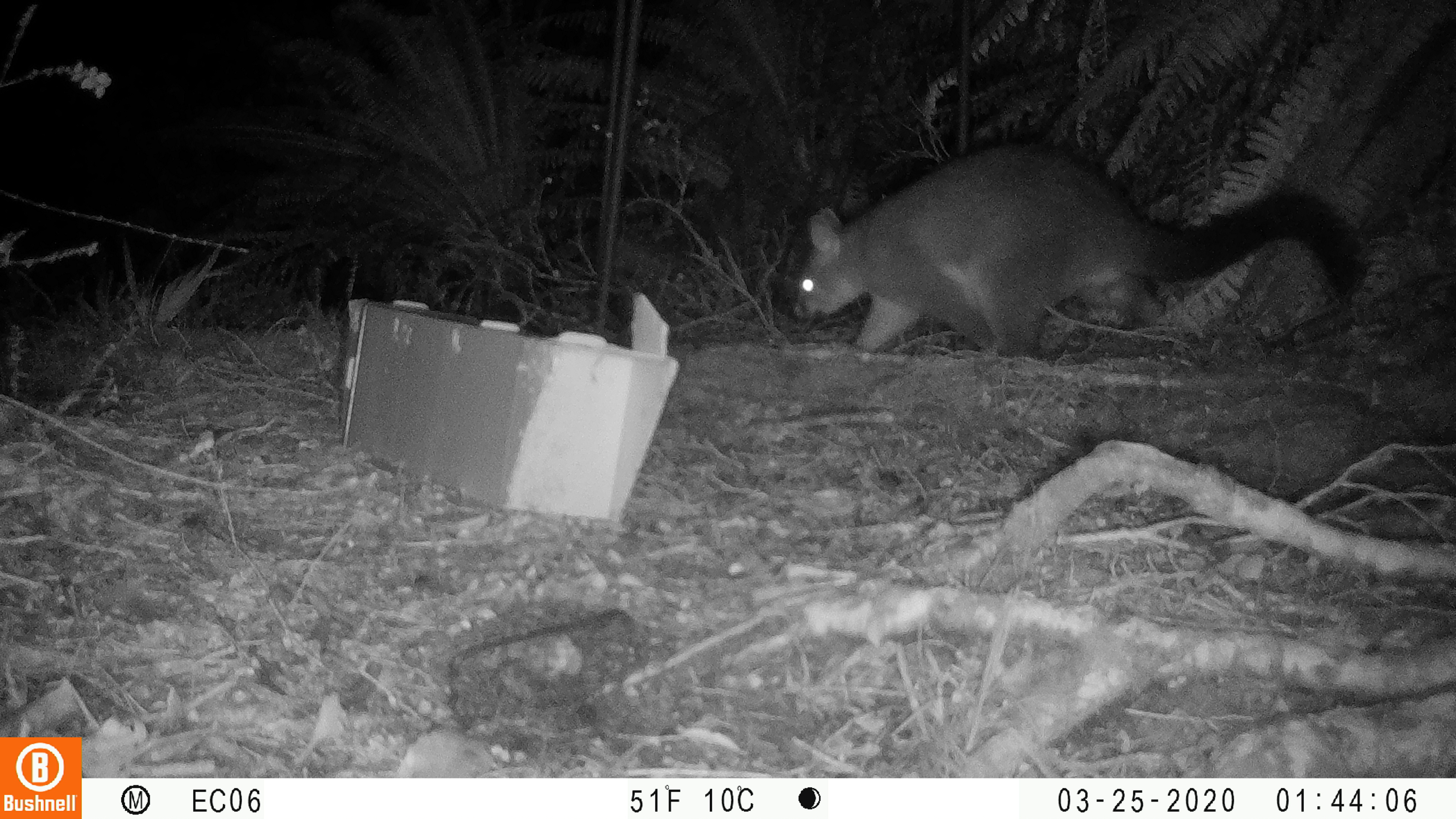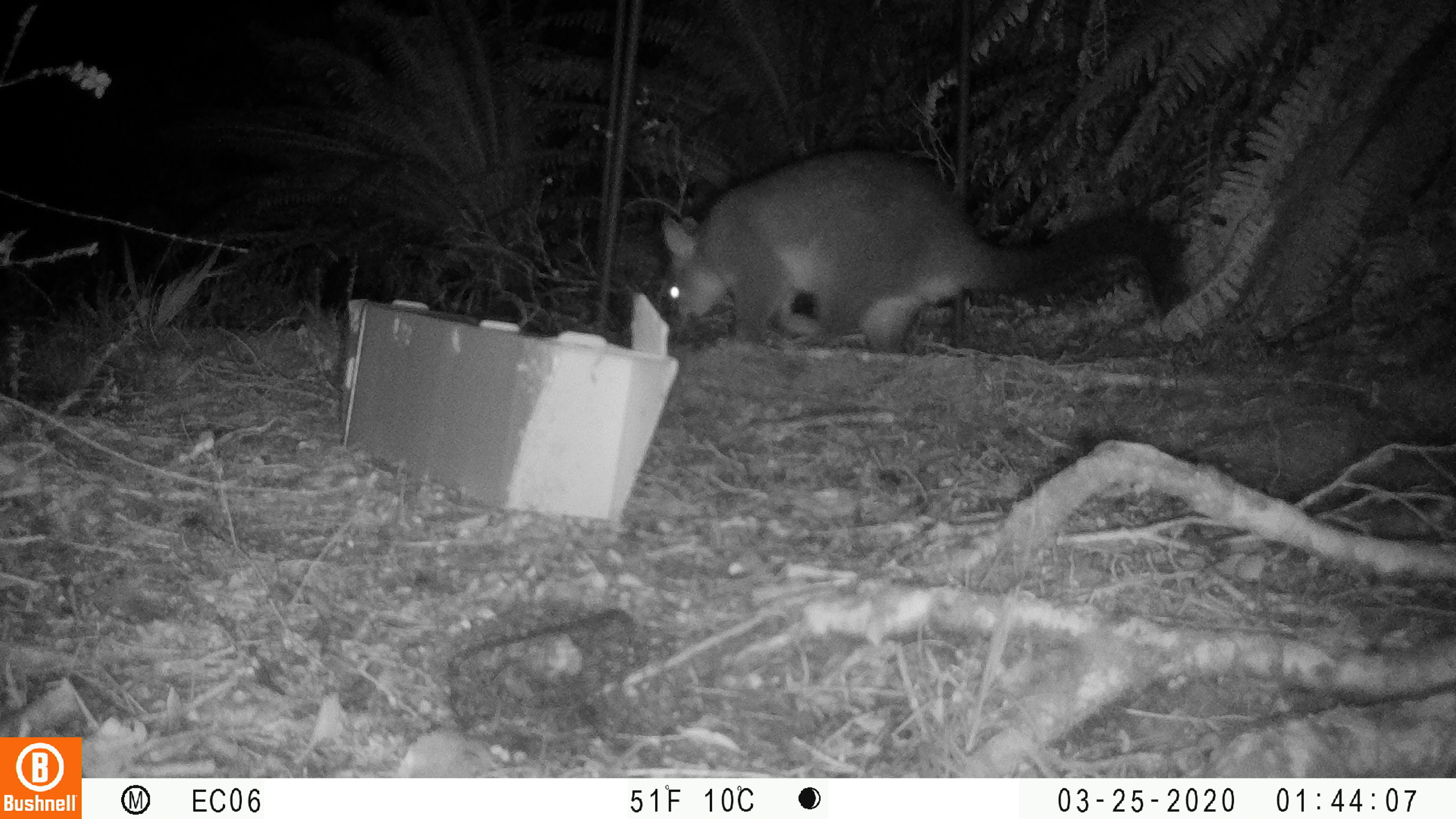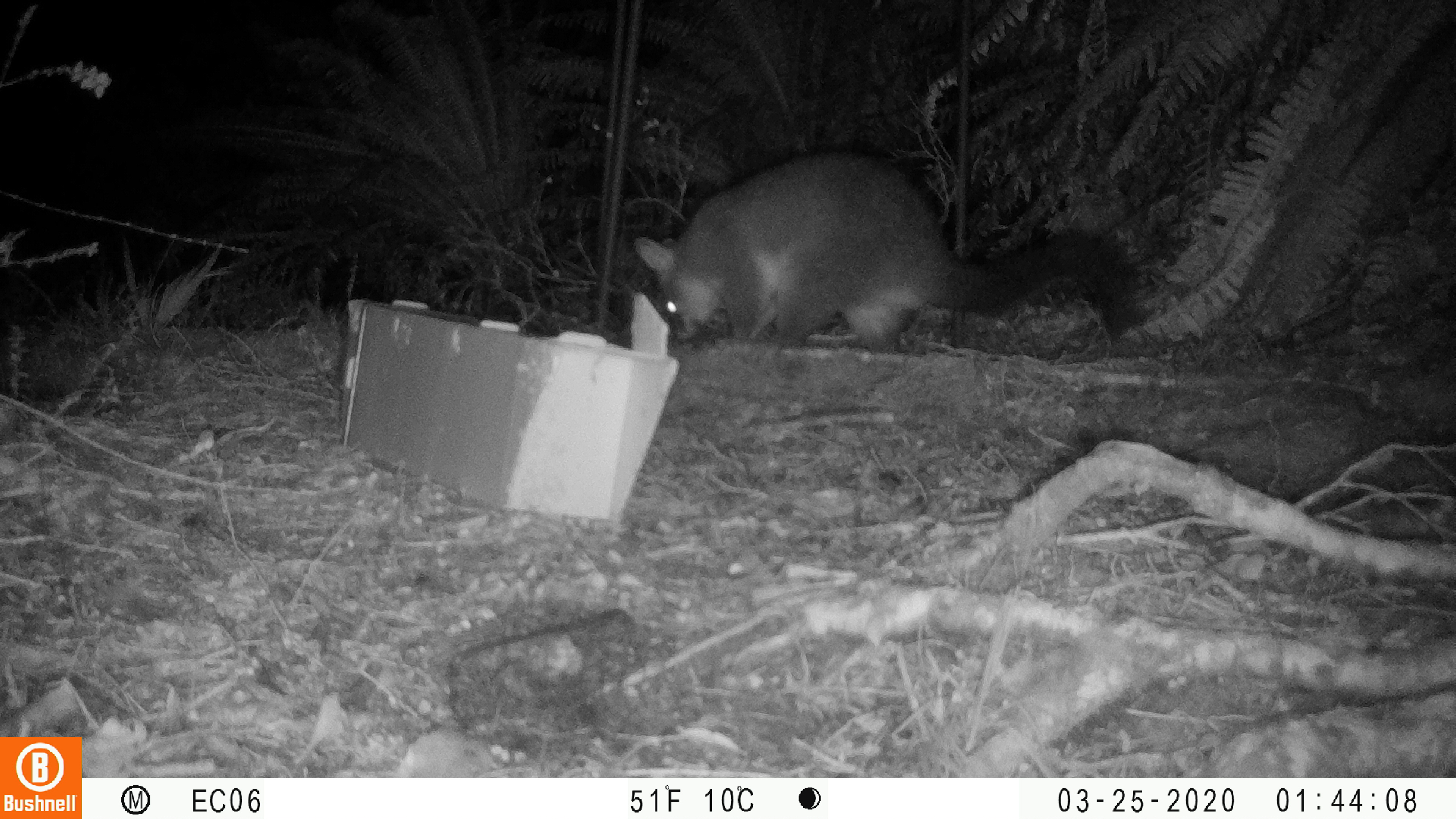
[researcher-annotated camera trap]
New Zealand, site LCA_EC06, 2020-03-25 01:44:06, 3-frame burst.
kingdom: Animalia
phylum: Chordata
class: Mammalia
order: Diprotodontia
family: Phalangeridae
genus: Trichosurus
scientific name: Trichosurus vulpecula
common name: common brushtail possum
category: possum